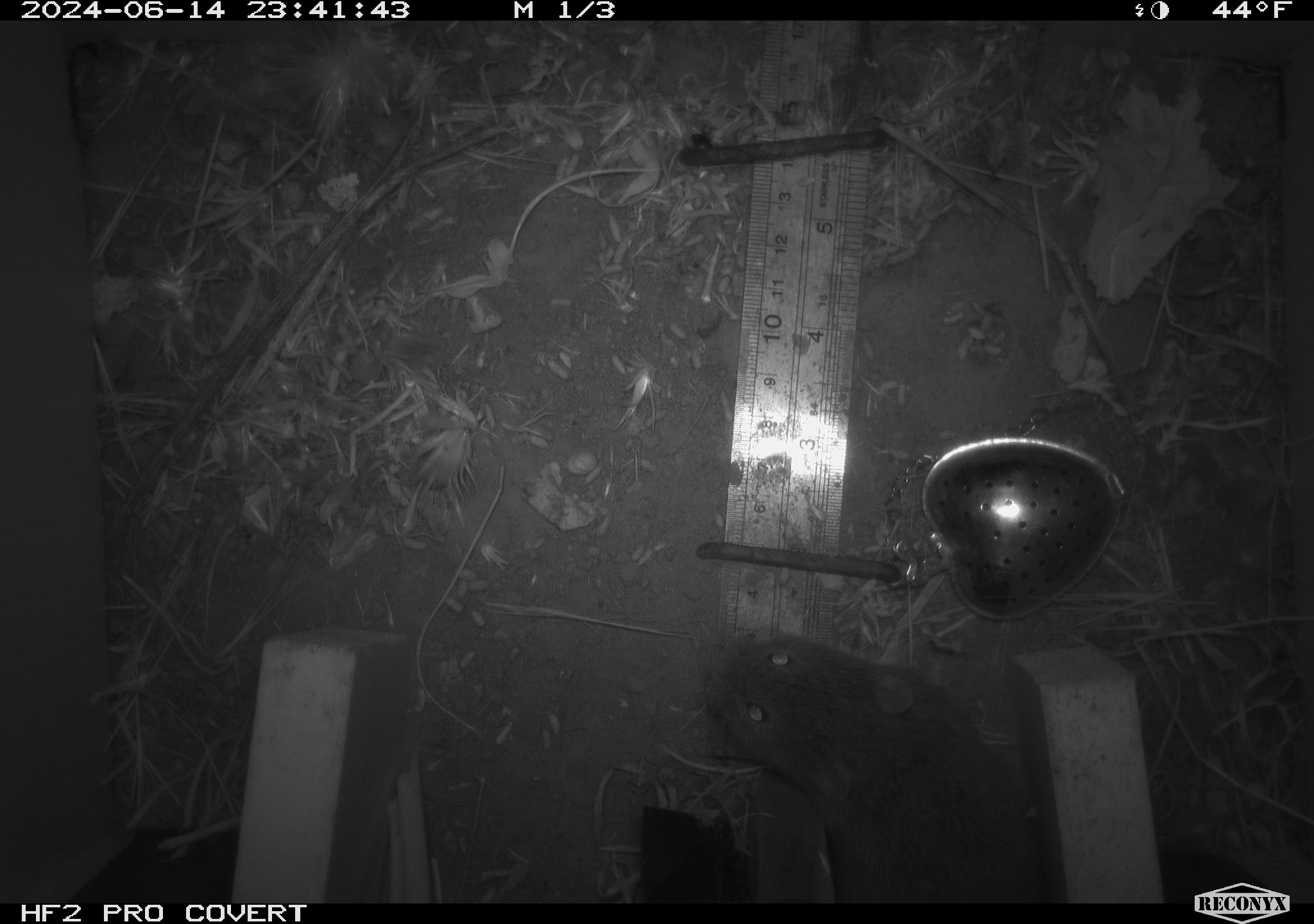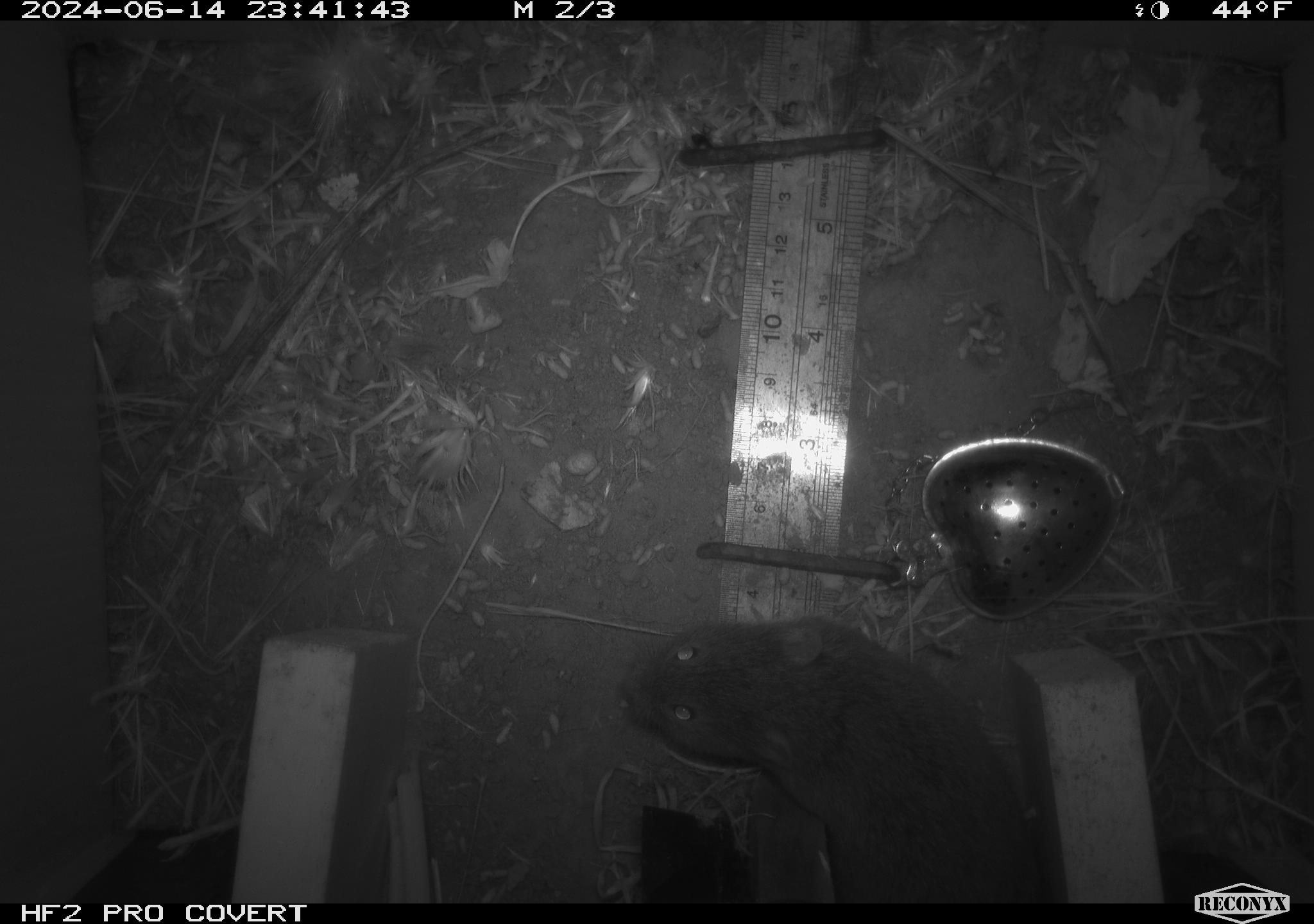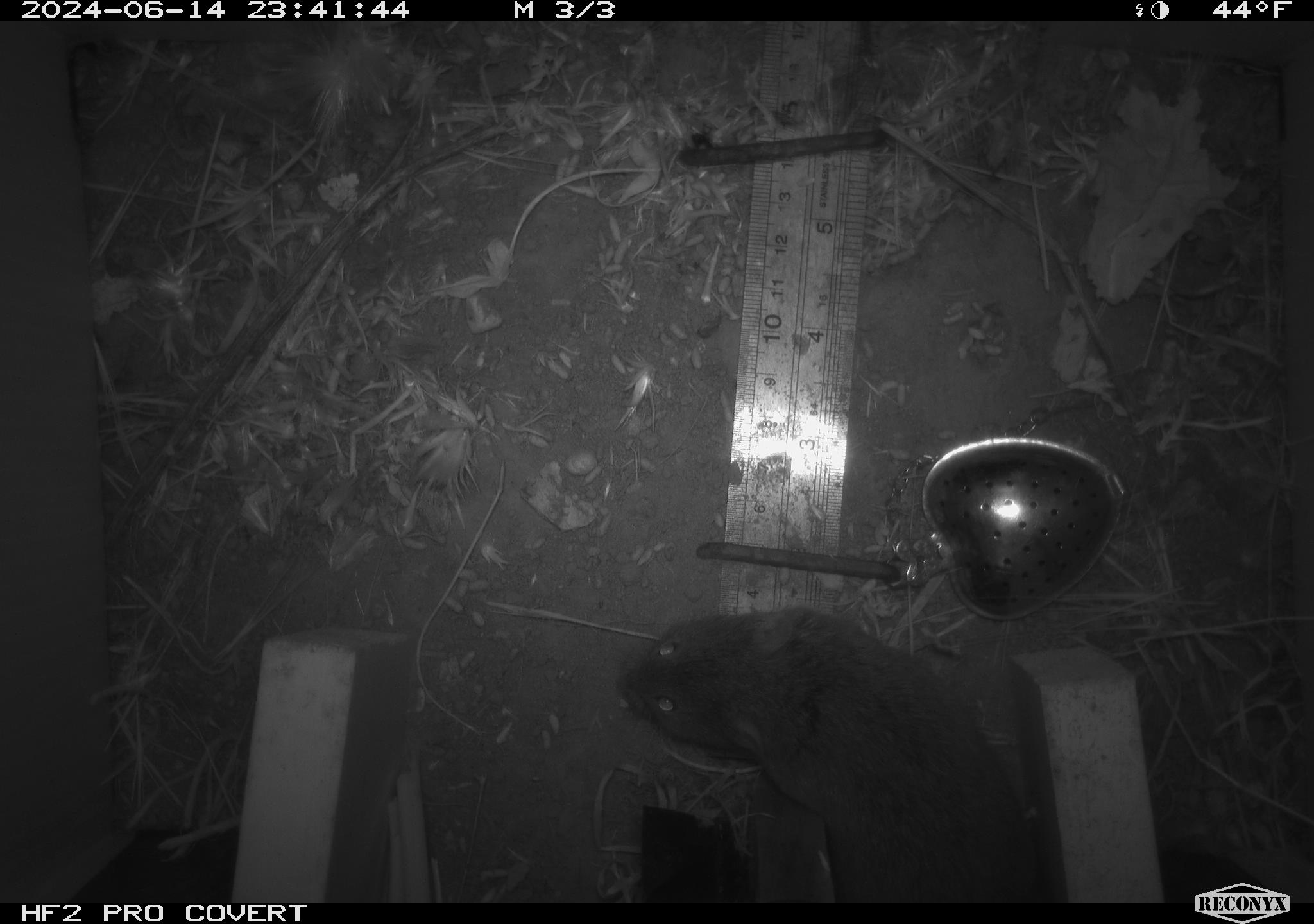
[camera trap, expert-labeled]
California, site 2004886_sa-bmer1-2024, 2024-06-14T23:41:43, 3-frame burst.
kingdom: Animalia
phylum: Chordata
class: Mammalia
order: Rodentia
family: Cricetidae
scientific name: Cricetidae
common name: hamsters, voles, lemmings, and allies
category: cricetidae family